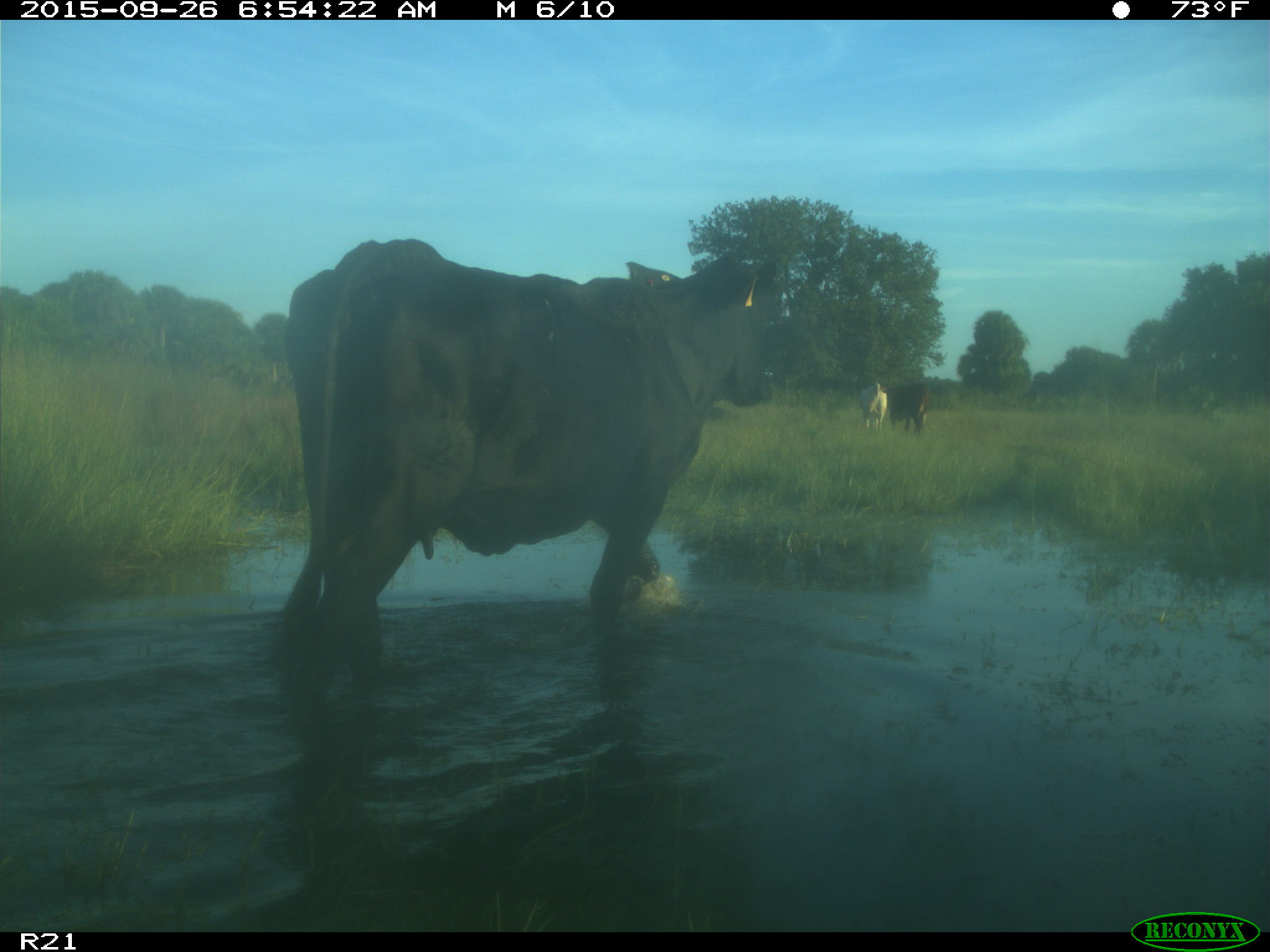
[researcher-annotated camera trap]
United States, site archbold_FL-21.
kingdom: Animalia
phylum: Chordata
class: Mammalia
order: Artiodactyla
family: Bovidae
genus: Bos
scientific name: Bos taurus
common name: domestic cow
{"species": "Bos taurus (domestic cow)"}